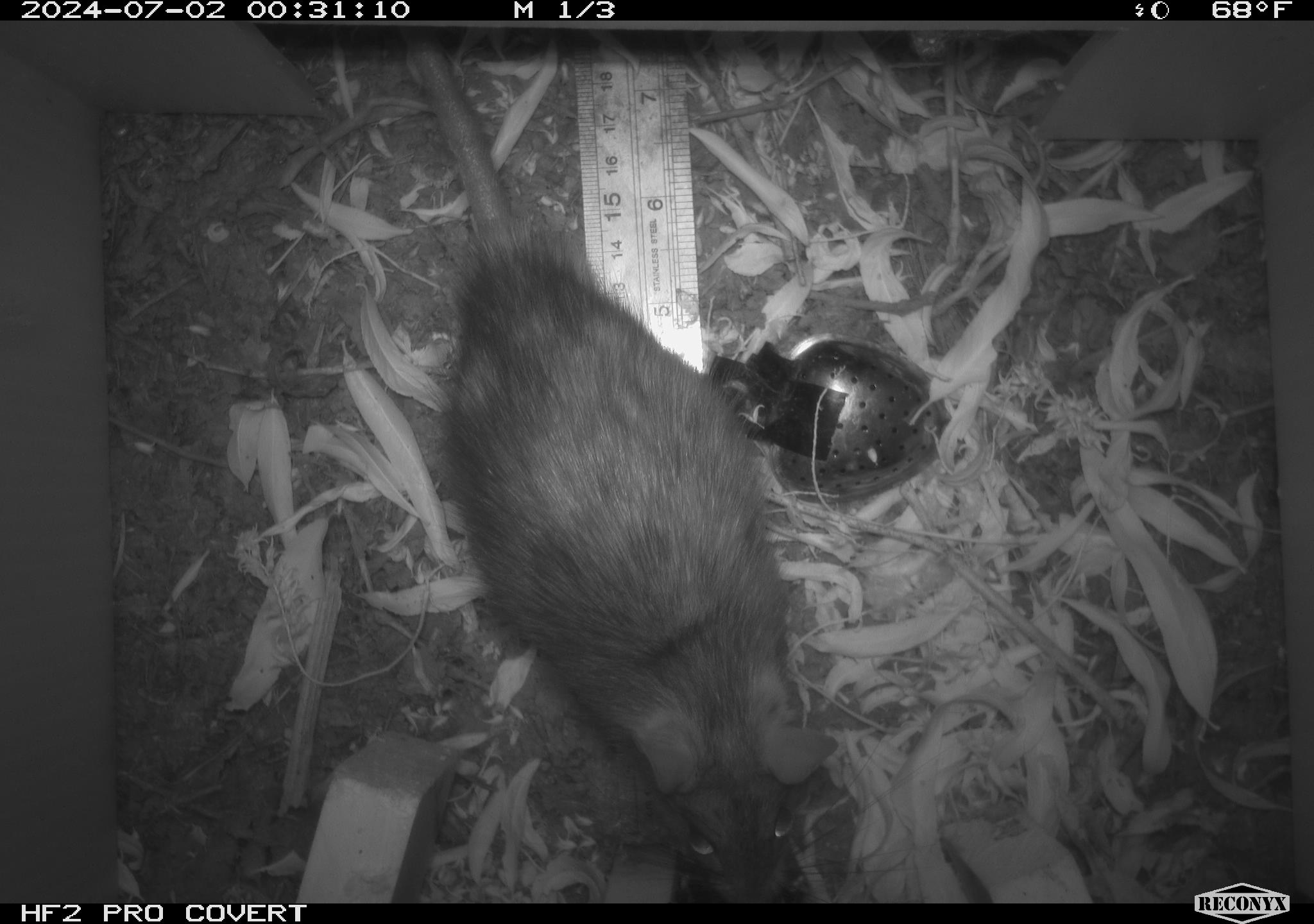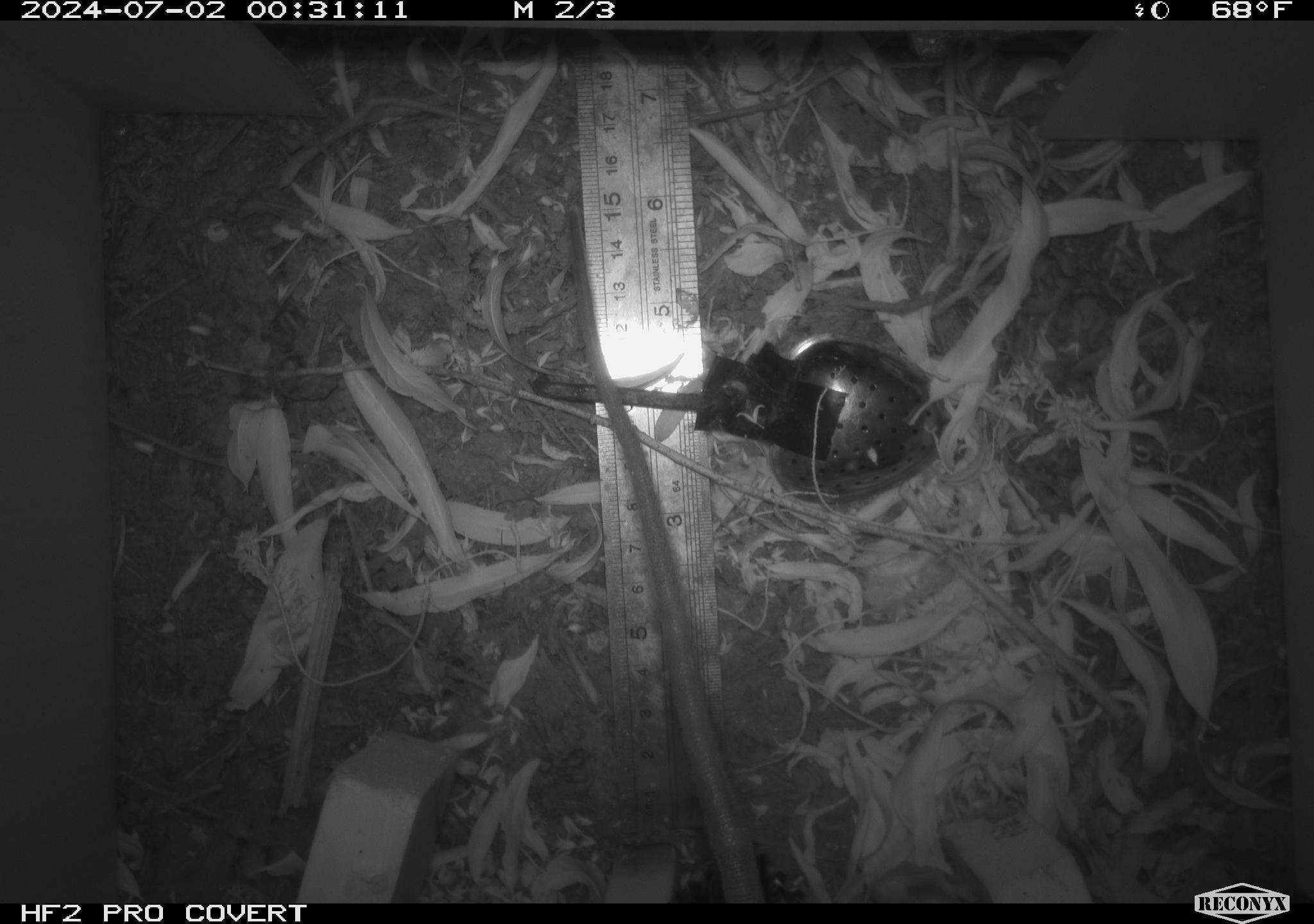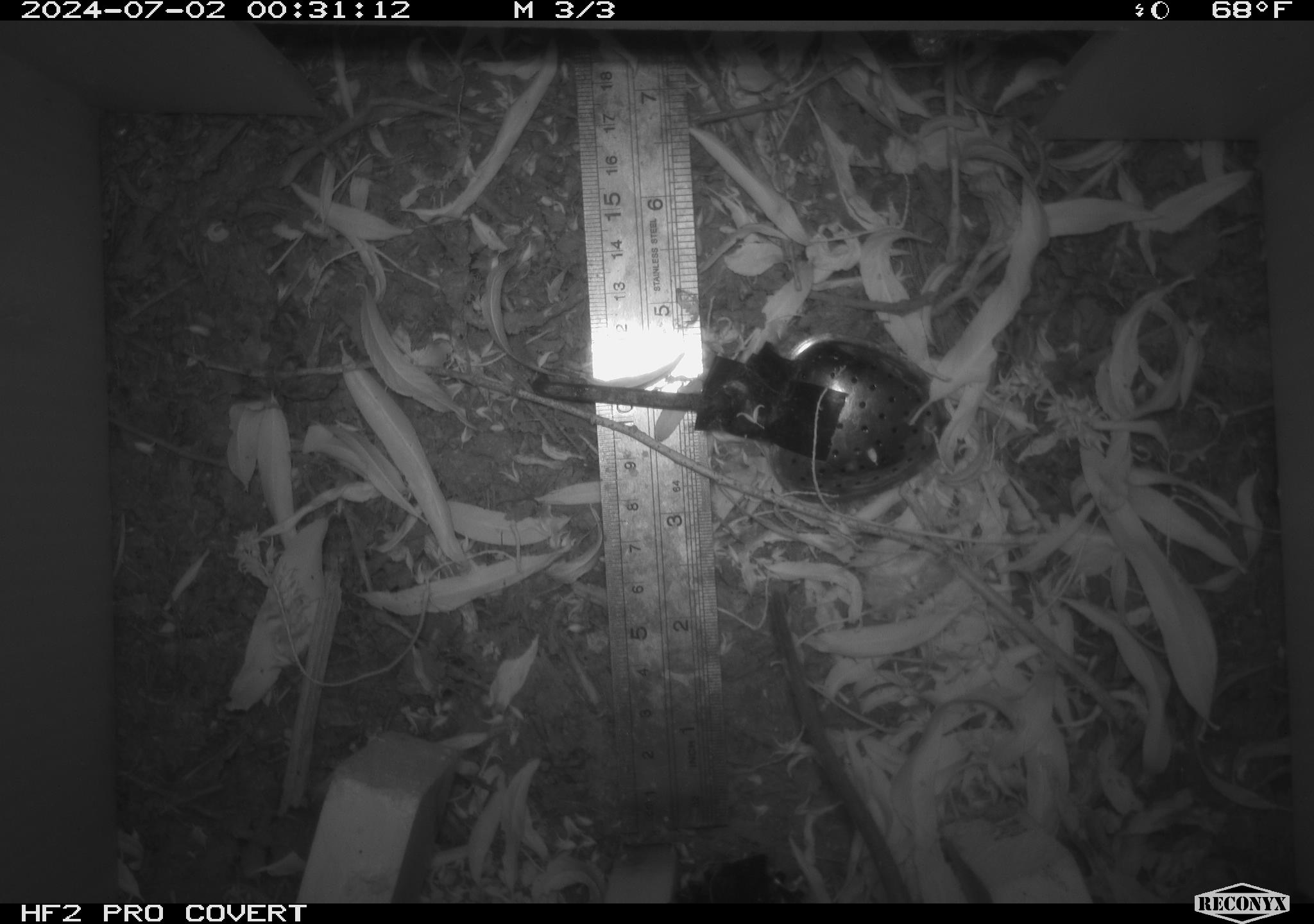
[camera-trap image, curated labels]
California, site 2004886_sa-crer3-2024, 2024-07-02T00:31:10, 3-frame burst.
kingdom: Animalia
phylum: Chordata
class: Mammalia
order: Rodentia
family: Muridae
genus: Rattus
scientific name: Rattus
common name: rat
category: rattus species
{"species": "rattus species (rat) (Rattus)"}